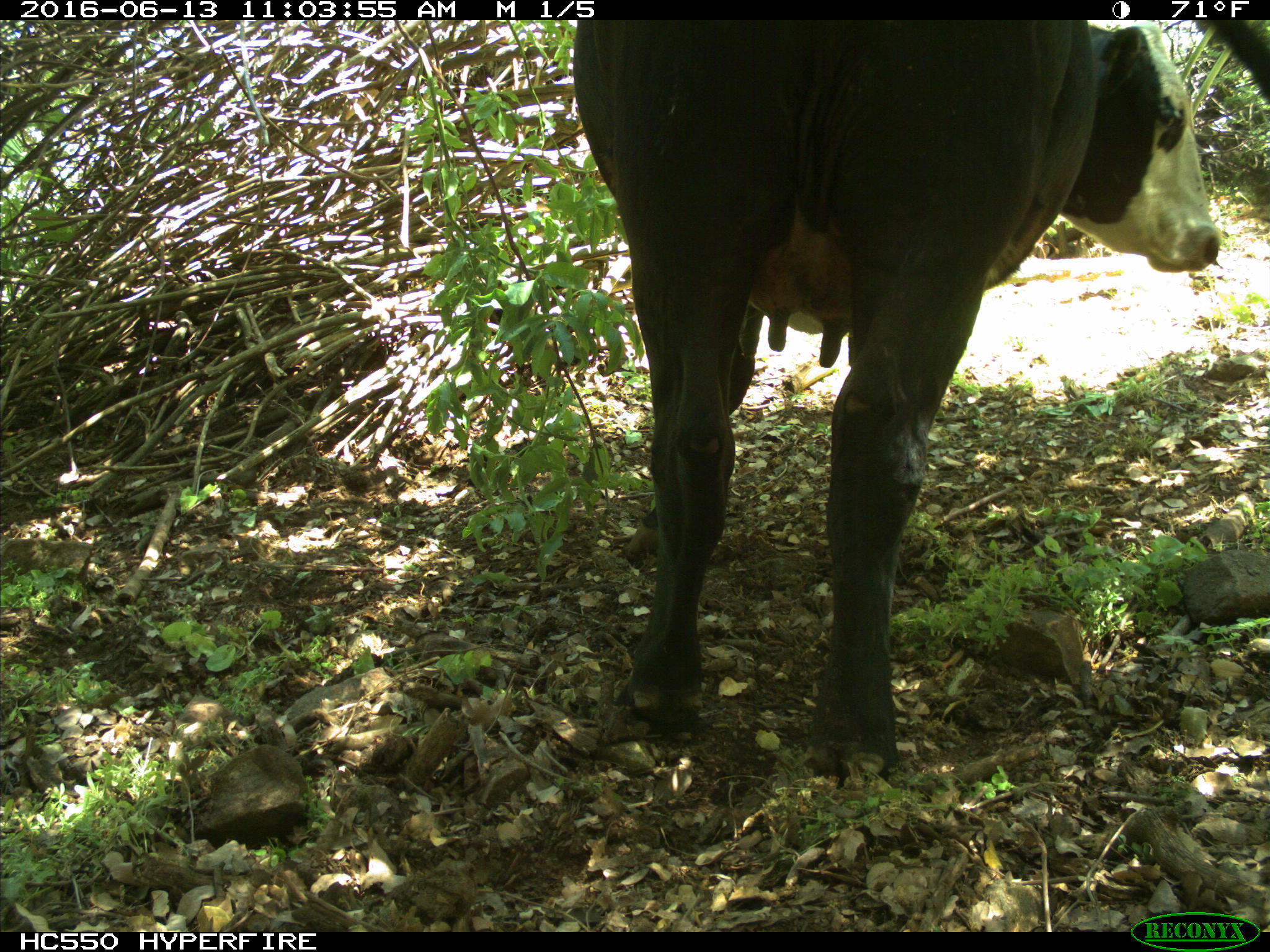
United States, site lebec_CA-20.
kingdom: Animalia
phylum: Chordata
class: Mammalia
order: Artiodactyla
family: Bovidae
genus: Bos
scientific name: Bos taurus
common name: domestic cow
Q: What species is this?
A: Bos taurus (domestic cow).